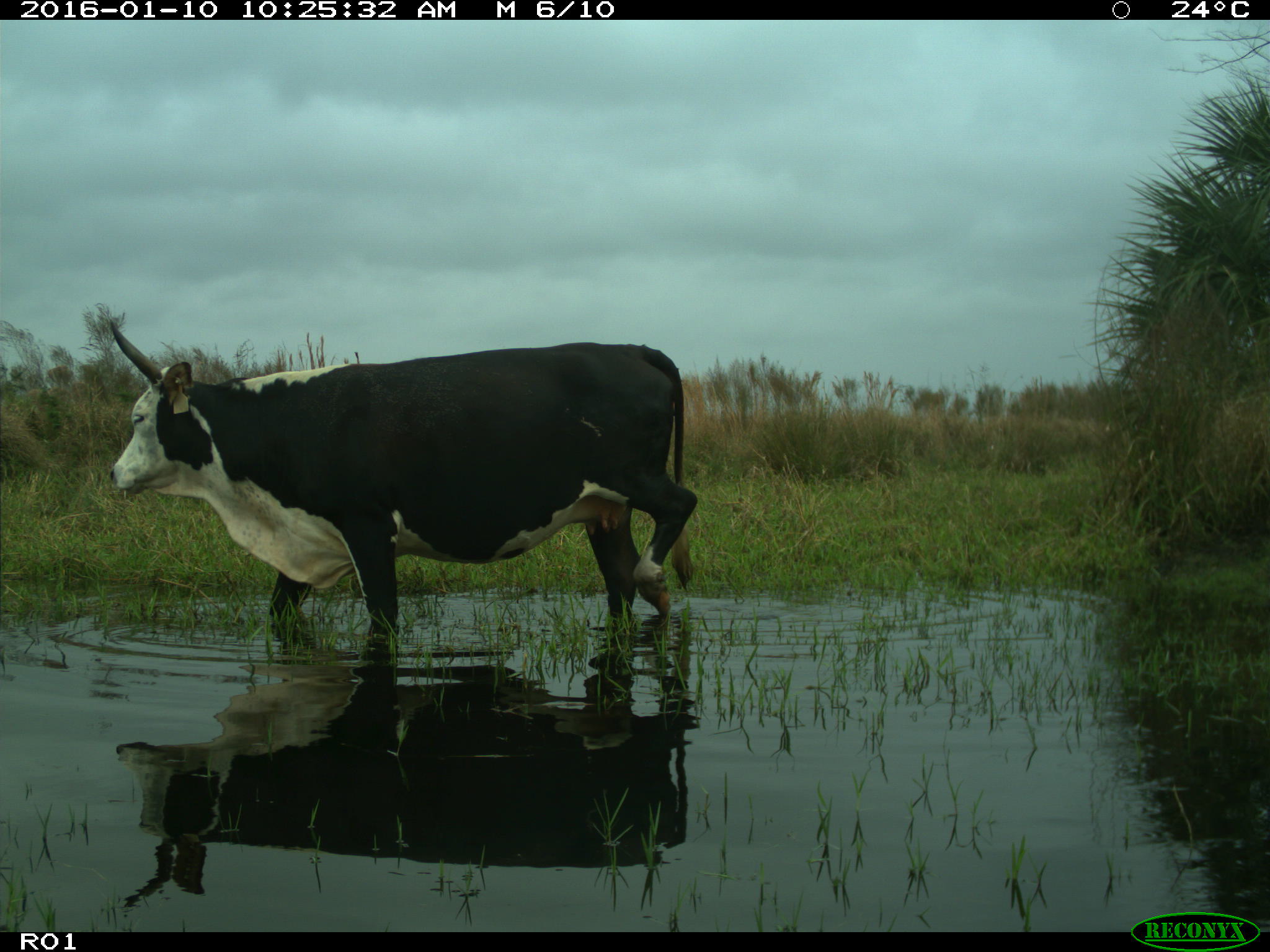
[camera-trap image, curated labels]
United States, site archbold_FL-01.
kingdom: Animalia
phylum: Chordata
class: Mammalia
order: Artiodactyla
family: Bovidae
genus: Bos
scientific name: Bos taurus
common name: domestic cow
Bos taurus (domestic cow).